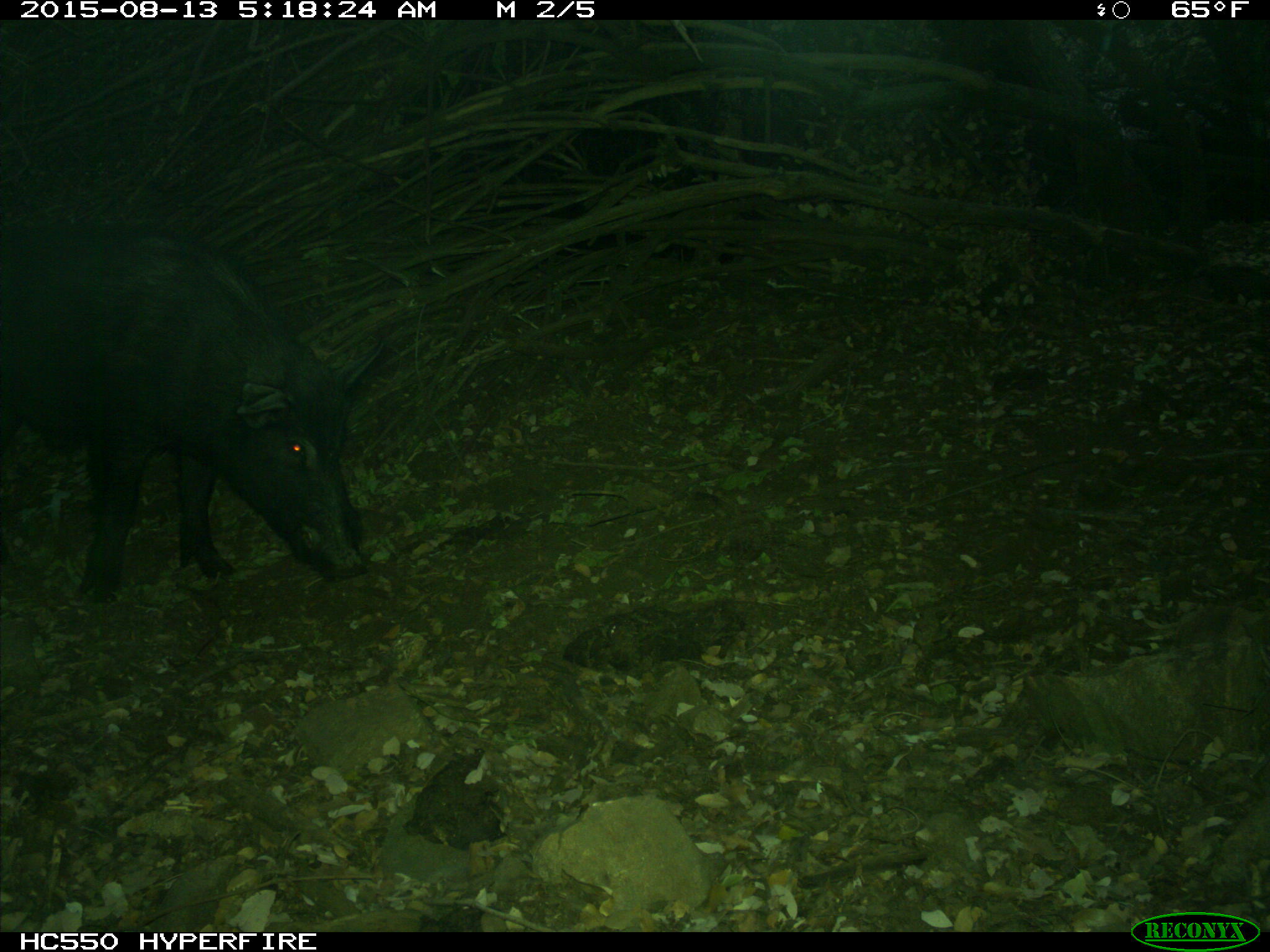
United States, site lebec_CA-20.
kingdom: Animalia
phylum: Chordata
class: Mammalia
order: Artiodactyla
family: Suidae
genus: Sus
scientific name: Sus scrofa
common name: wild boar